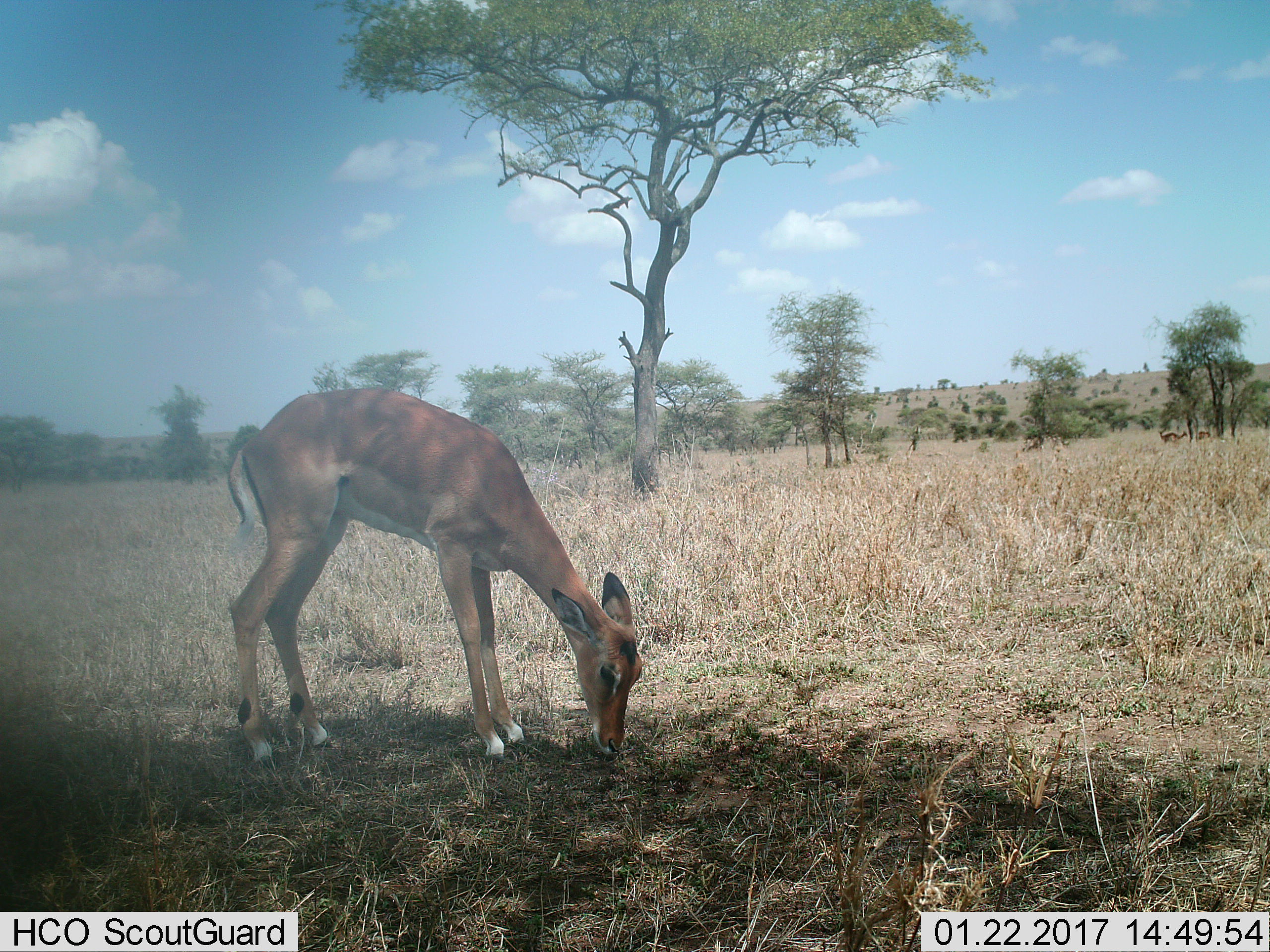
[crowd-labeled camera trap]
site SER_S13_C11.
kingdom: Animalia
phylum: Chordata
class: Mammalia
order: Artiodactyla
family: Bovidae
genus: Aepyceros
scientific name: Aepyceros melampus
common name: impala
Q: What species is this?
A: Impala (Aepyceros melampus).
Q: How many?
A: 1.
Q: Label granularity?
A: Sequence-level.